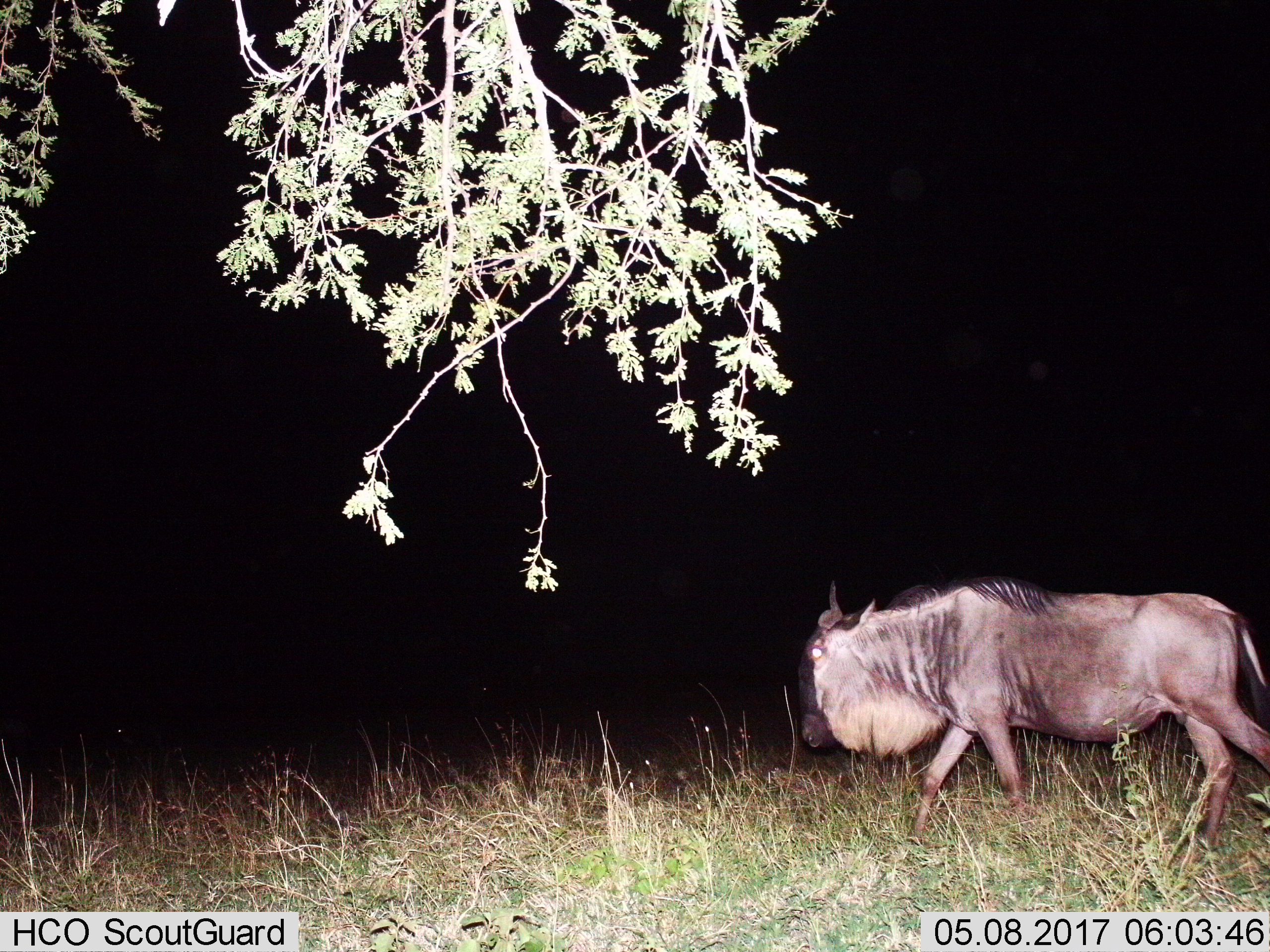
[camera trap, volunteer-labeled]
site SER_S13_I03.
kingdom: Animalia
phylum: Chordata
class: Mammalia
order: Artiodactyla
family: Bovidae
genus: Connochaetes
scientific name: Connochaetes taurinus taurinus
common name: blue wildebeest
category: wildebeestblue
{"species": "wildebeestblue (blue wildebeest) (Connochaetes taurinus taurinus)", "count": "1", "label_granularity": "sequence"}